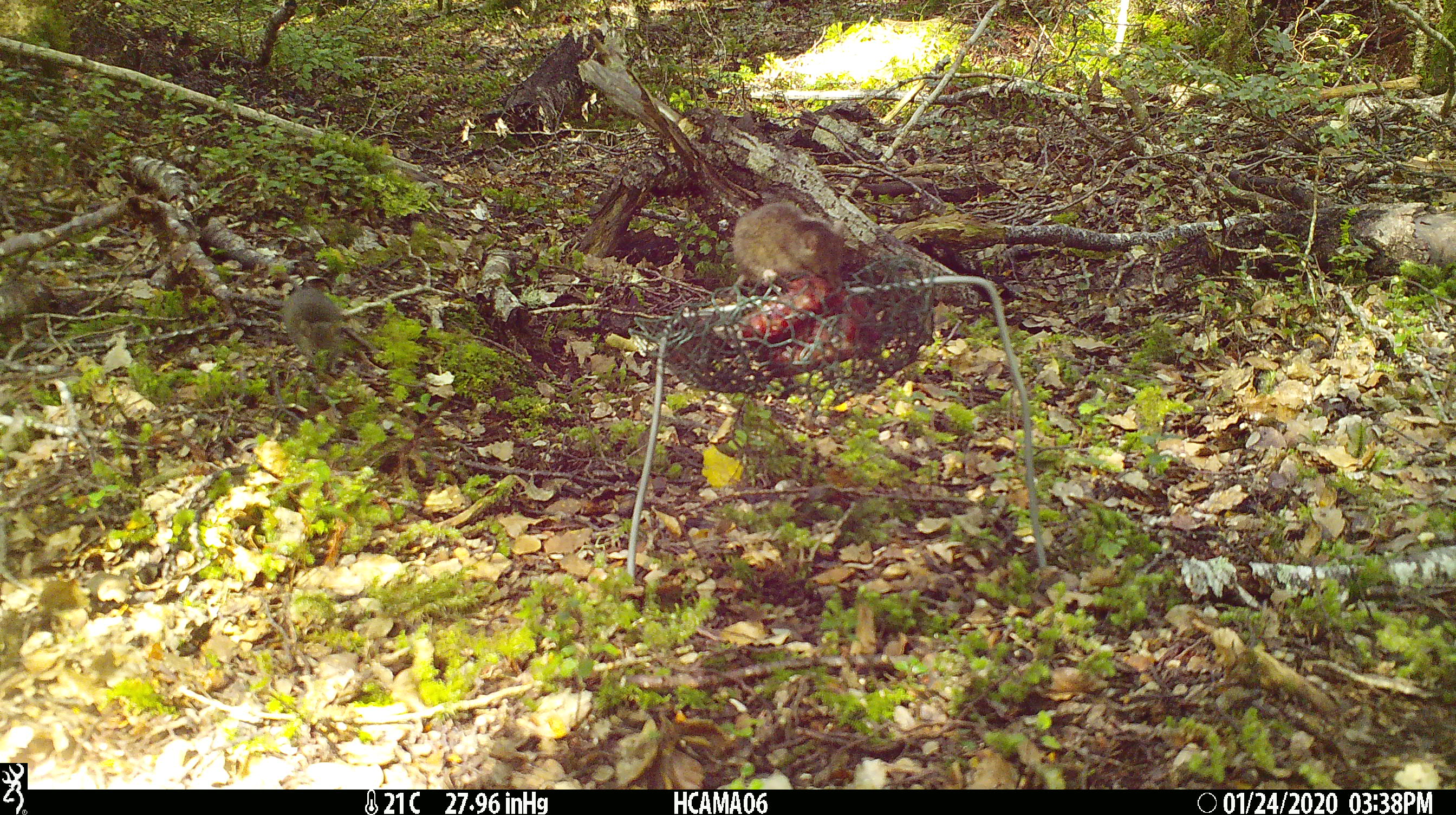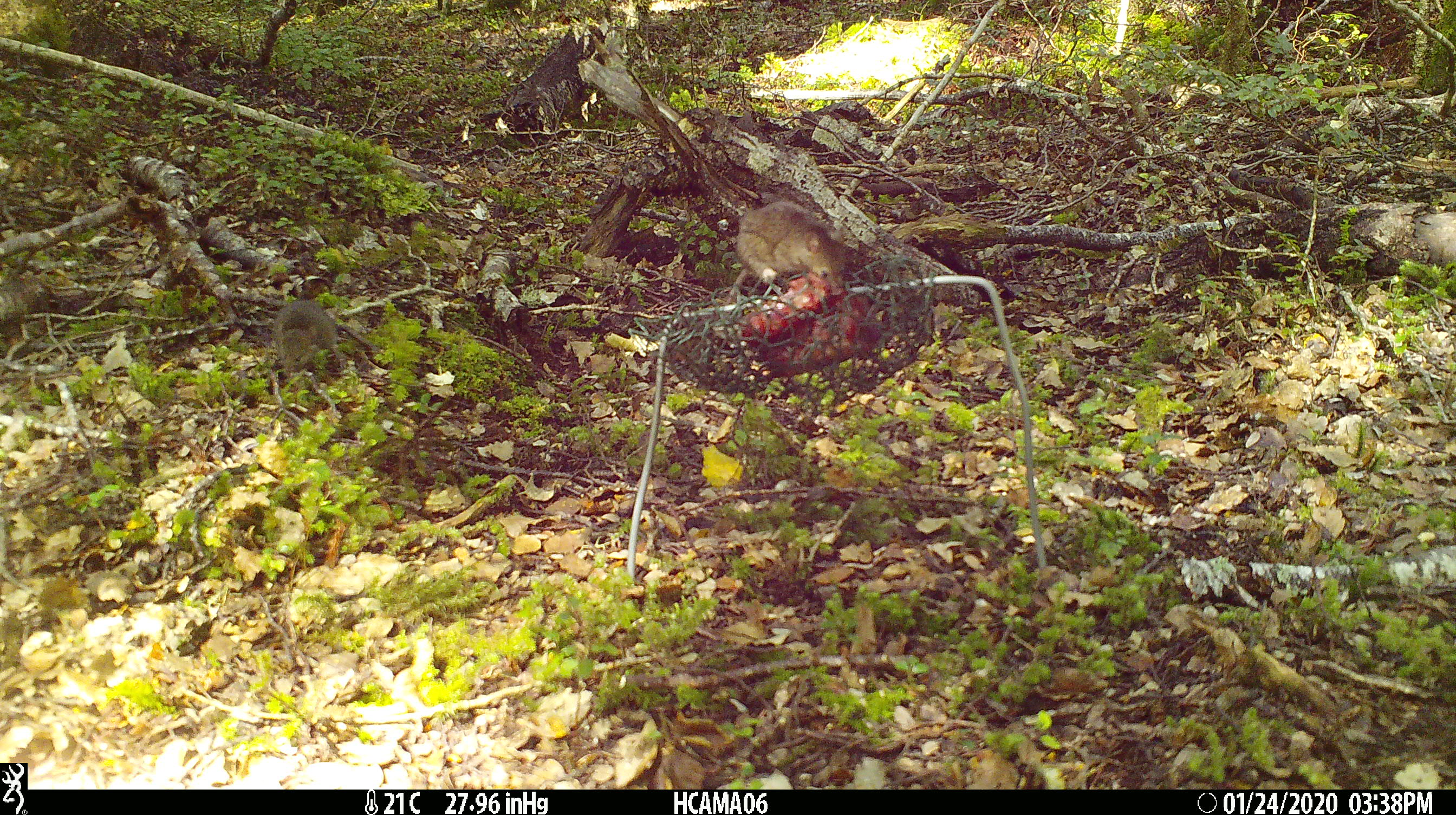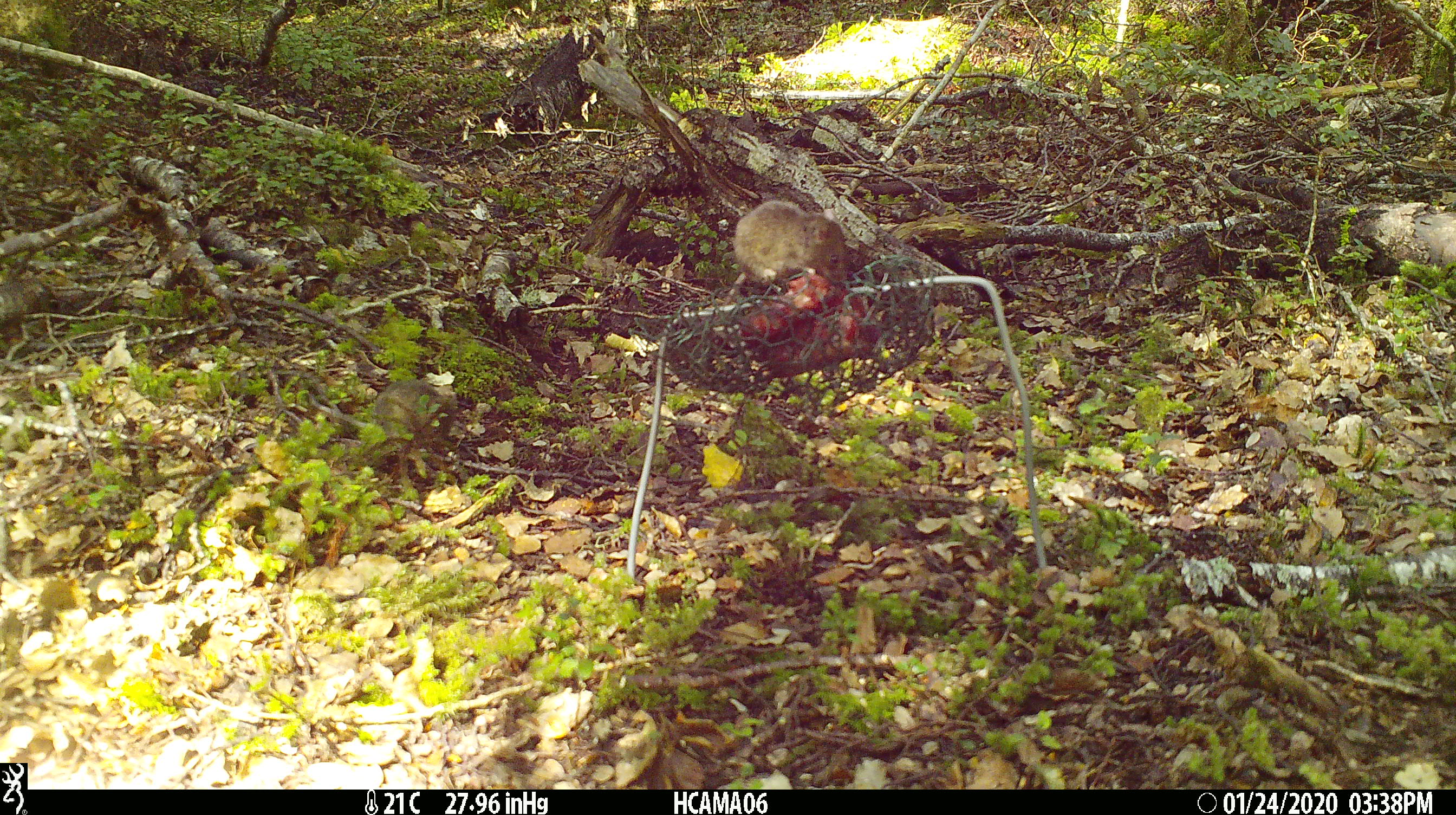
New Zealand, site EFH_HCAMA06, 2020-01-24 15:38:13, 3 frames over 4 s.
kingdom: Animalia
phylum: Chordata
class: Mammalia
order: Rodentia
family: Muridae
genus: Mus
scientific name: Mus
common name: mouse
Mouse (Mus).